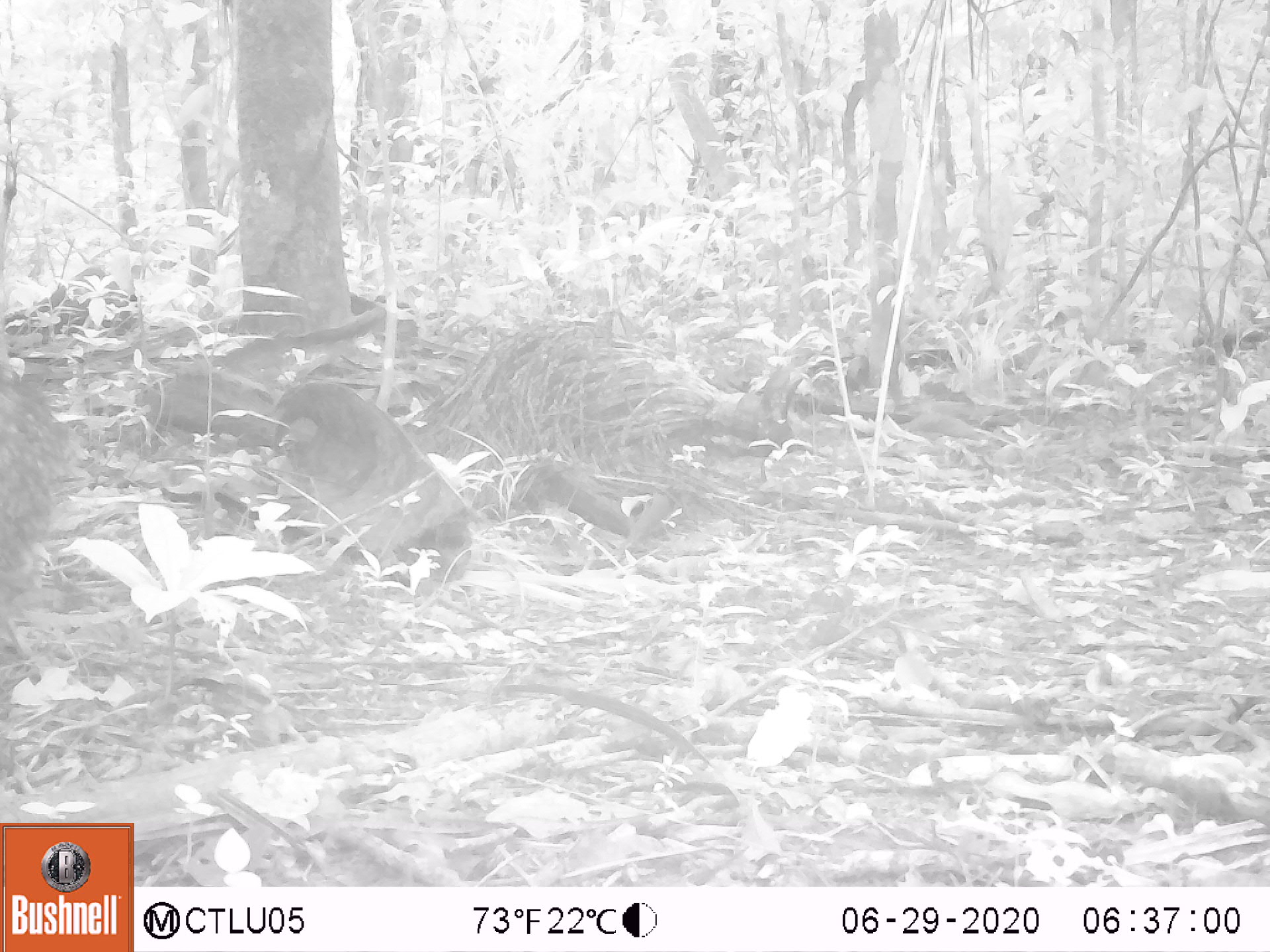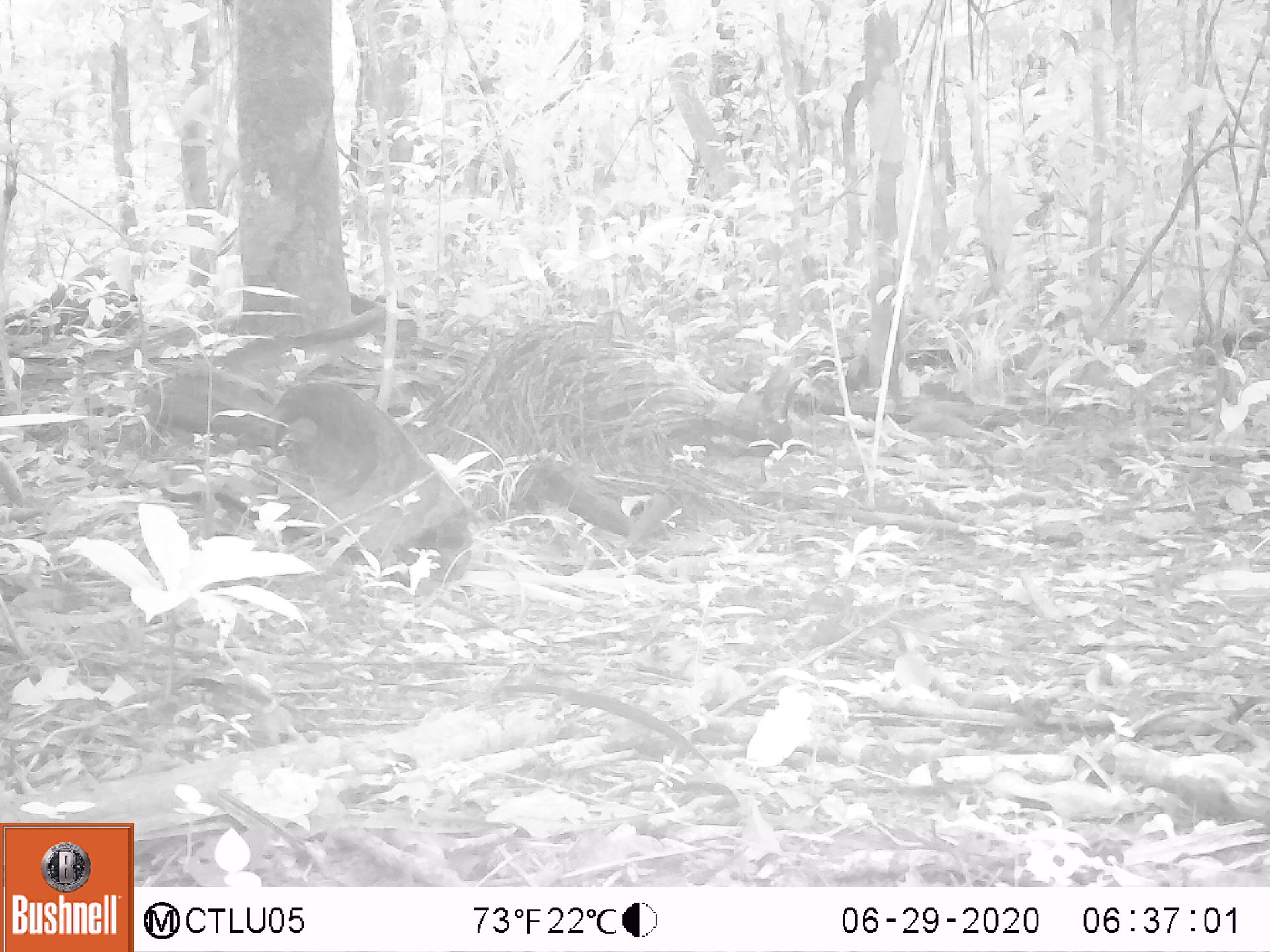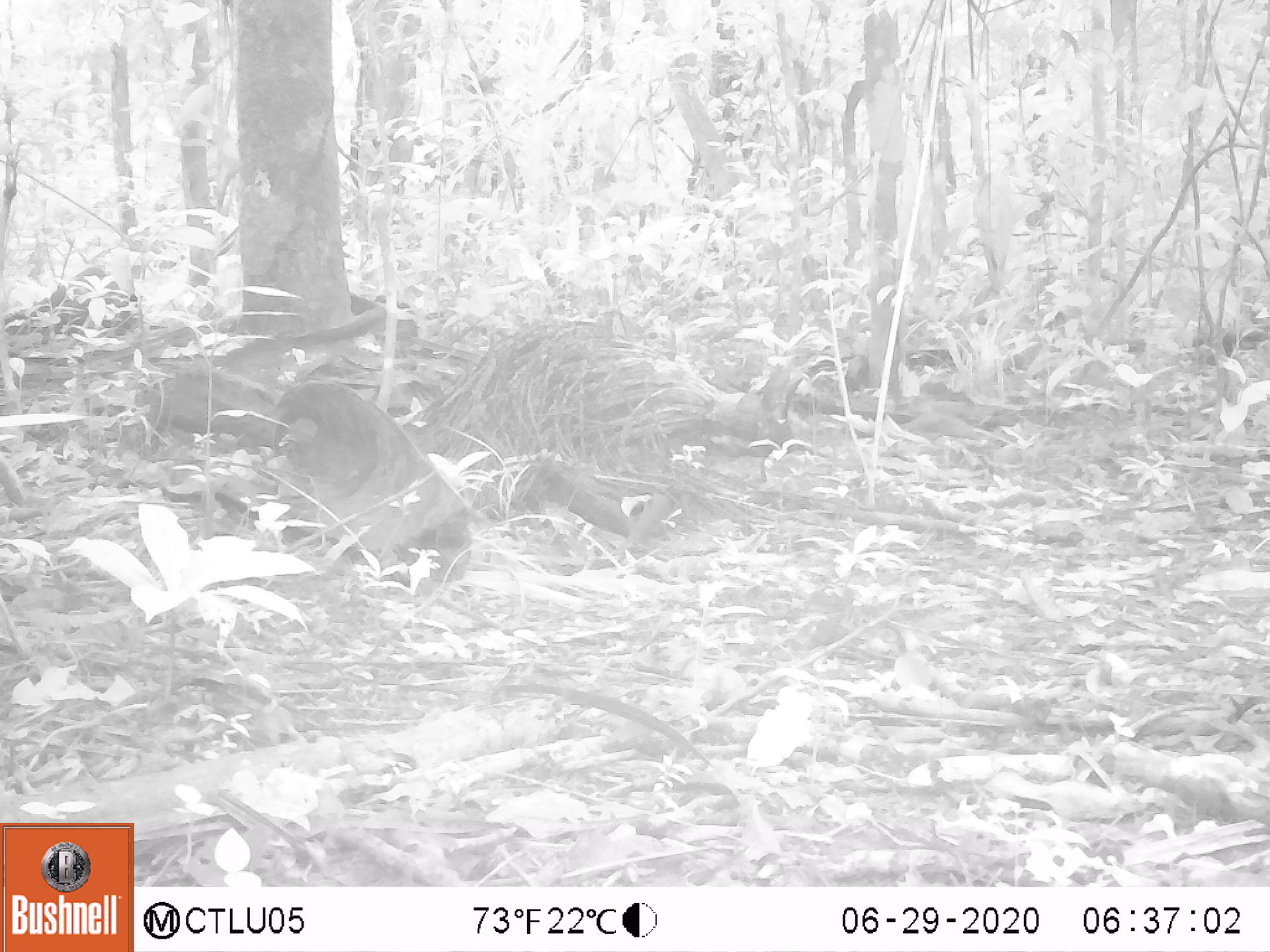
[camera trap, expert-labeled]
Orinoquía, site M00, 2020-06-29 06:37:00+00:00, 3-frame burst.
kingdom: Animalia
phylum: Chordata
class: Mammalia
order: Artiodactyla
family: Tayassuidae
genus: Pecari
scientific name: Pecari tajacu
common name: collared peccary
Collared peccary (Pecari tajacu).